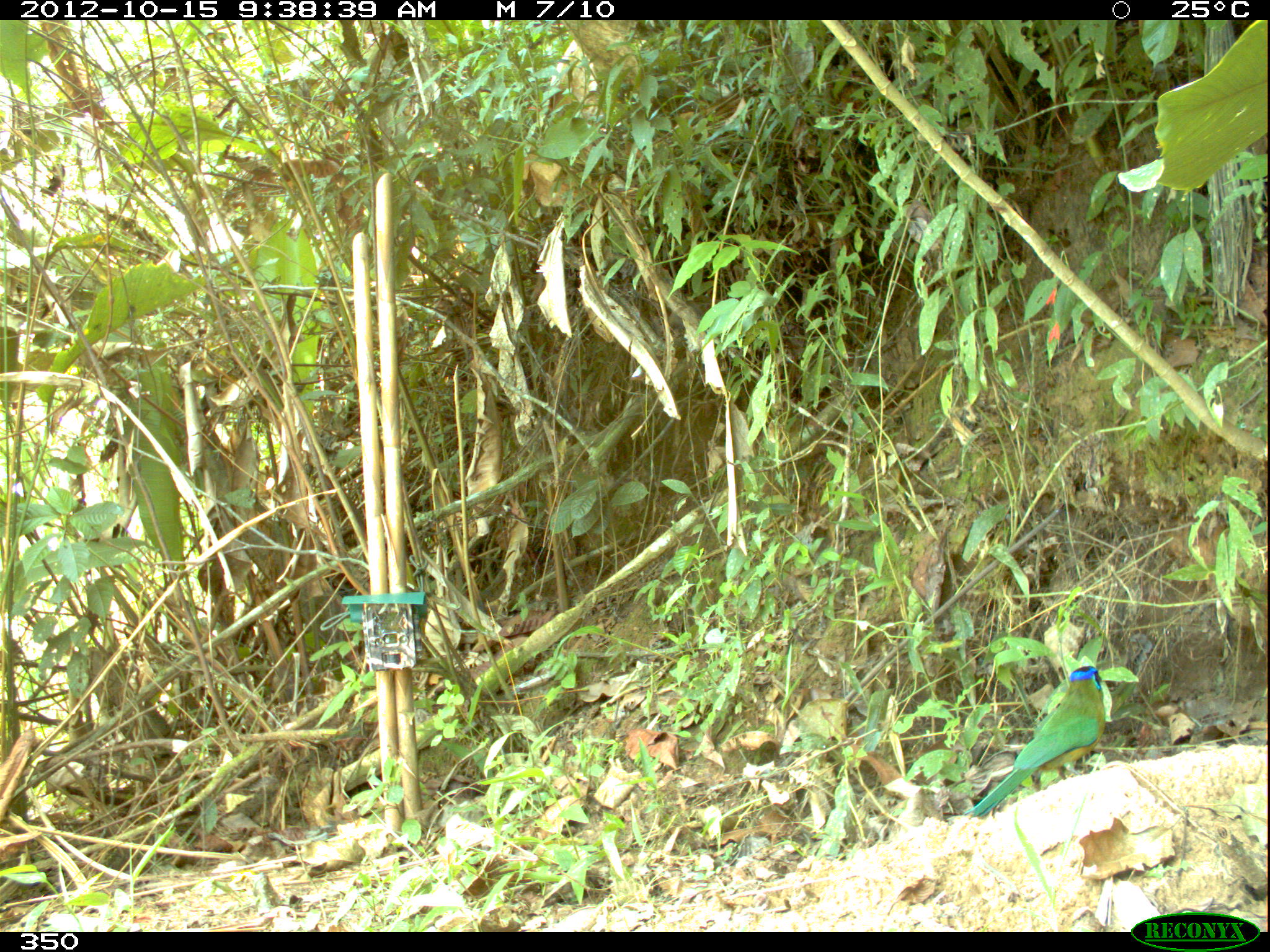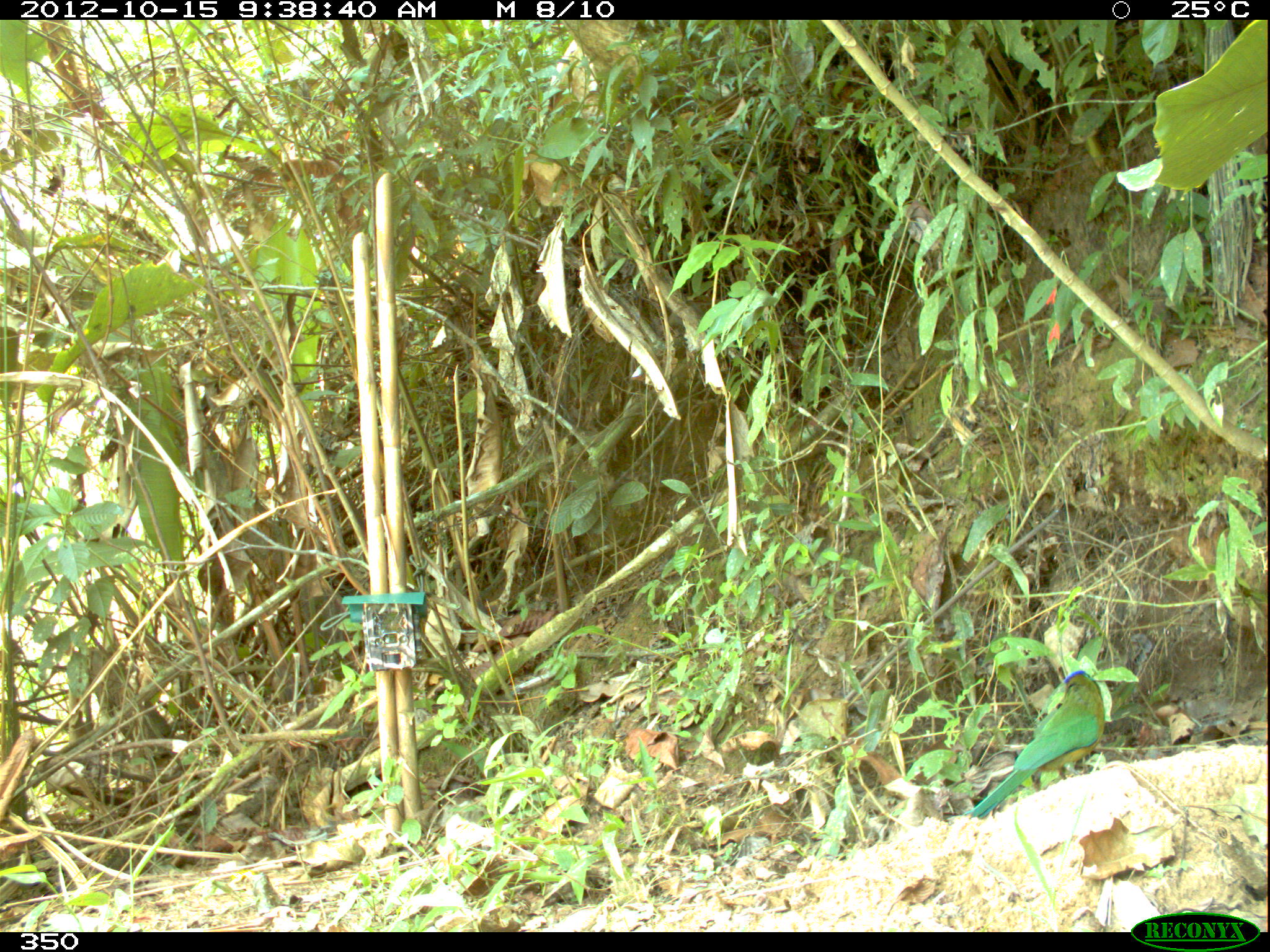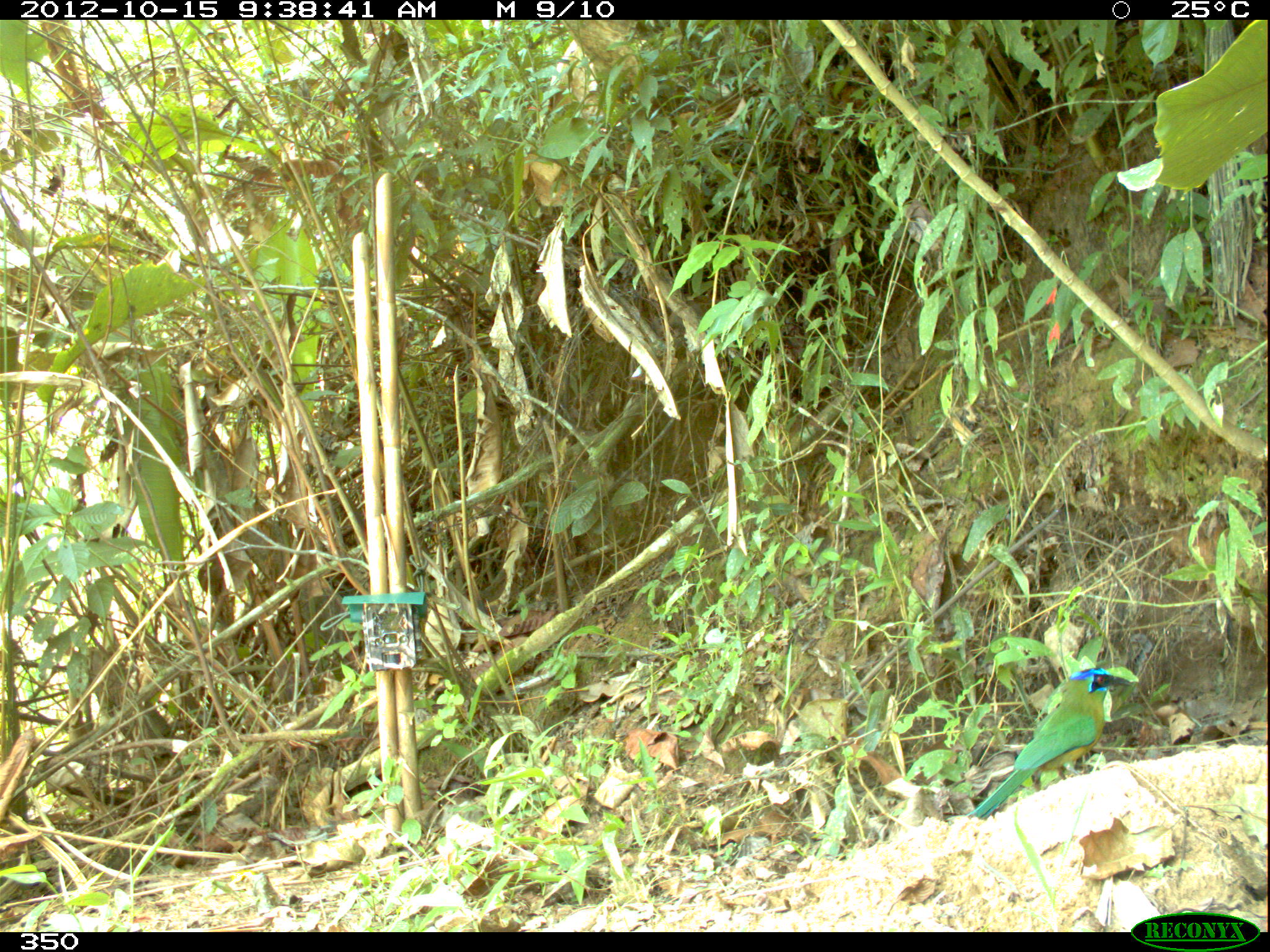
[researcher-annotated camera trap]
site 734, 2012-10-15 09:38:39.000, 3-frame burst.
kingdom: Animalia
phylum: Chordata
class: Aves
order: Coraciiformes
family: Momotidae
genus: Momotus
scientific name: Momotus momota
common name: amazonian motmot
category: mamotus mamota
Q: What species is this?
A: Mamotus mamota (amazonian motmot) (Momotus momota).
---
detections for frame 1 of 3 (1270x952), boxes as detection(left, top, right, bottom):
mamotus mamota: detection(970, 665, 1106, 817)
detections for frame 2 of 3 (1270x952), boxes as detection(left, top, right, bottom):
mamotus mamota: detection(969, 670, 1105, 818)